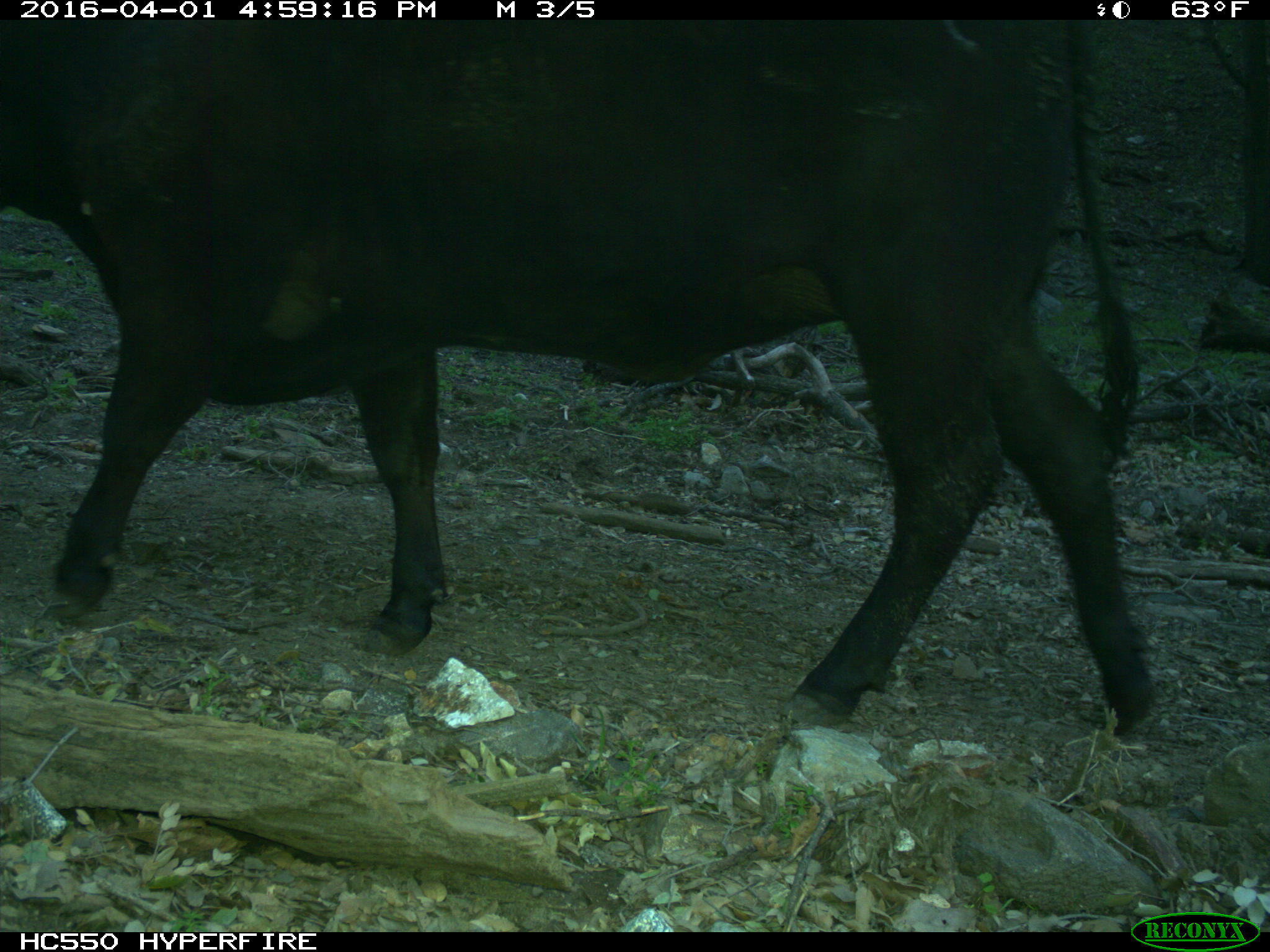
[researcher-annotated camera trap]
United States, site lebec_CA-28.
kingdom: Animalia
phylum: Chordata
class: Mammalia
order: Artiodactyla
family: Bovidae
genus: Bos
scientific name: Bos taurus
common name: domestic cow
Bos taurus (domestic cow).